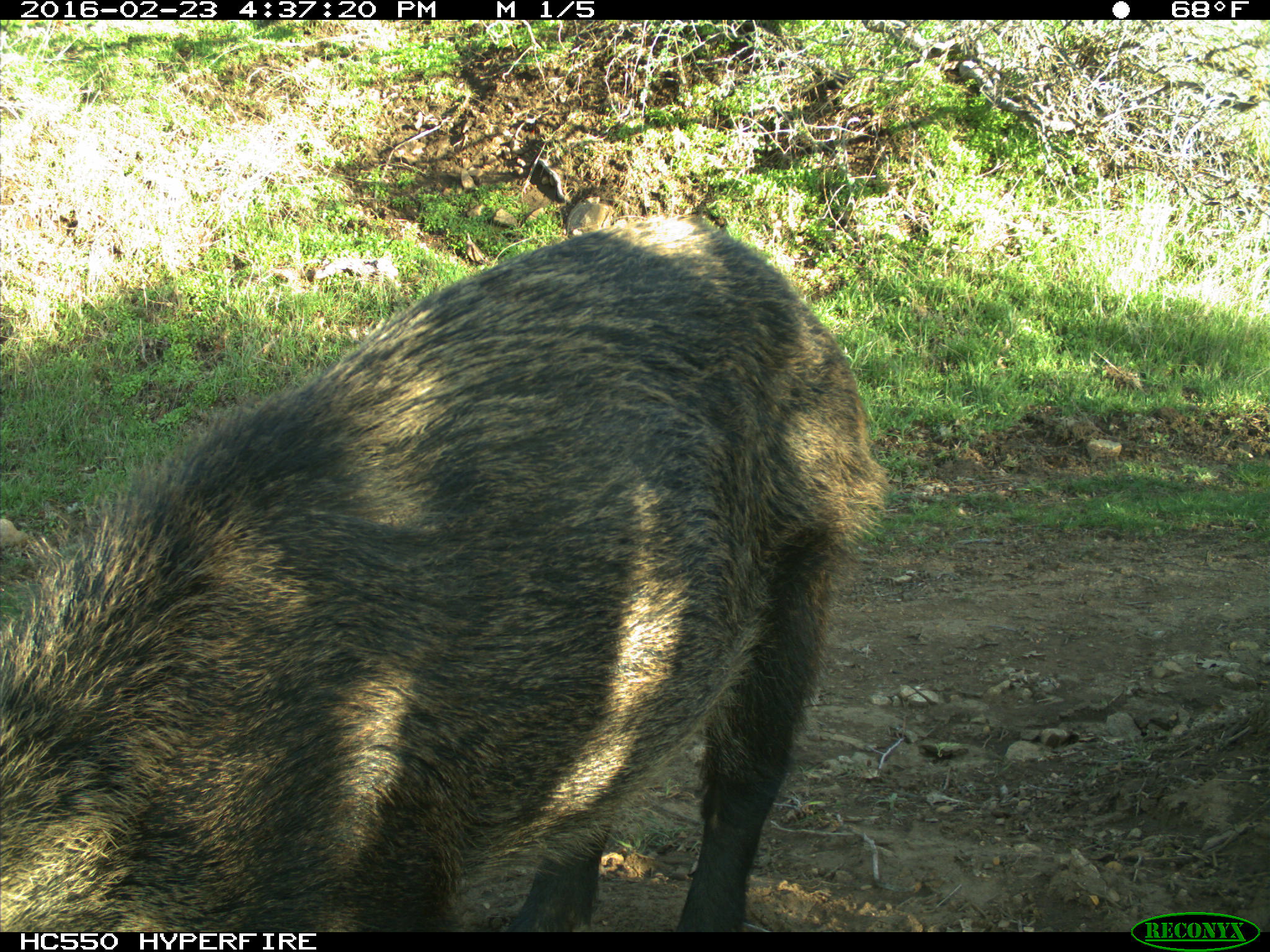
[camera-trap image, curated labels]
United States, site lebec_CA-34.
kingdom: Animalia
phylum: Chordata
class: Mammalia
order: Artiodactyla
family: Suidae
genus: Sus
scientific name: Sus scrofa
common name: wild boar